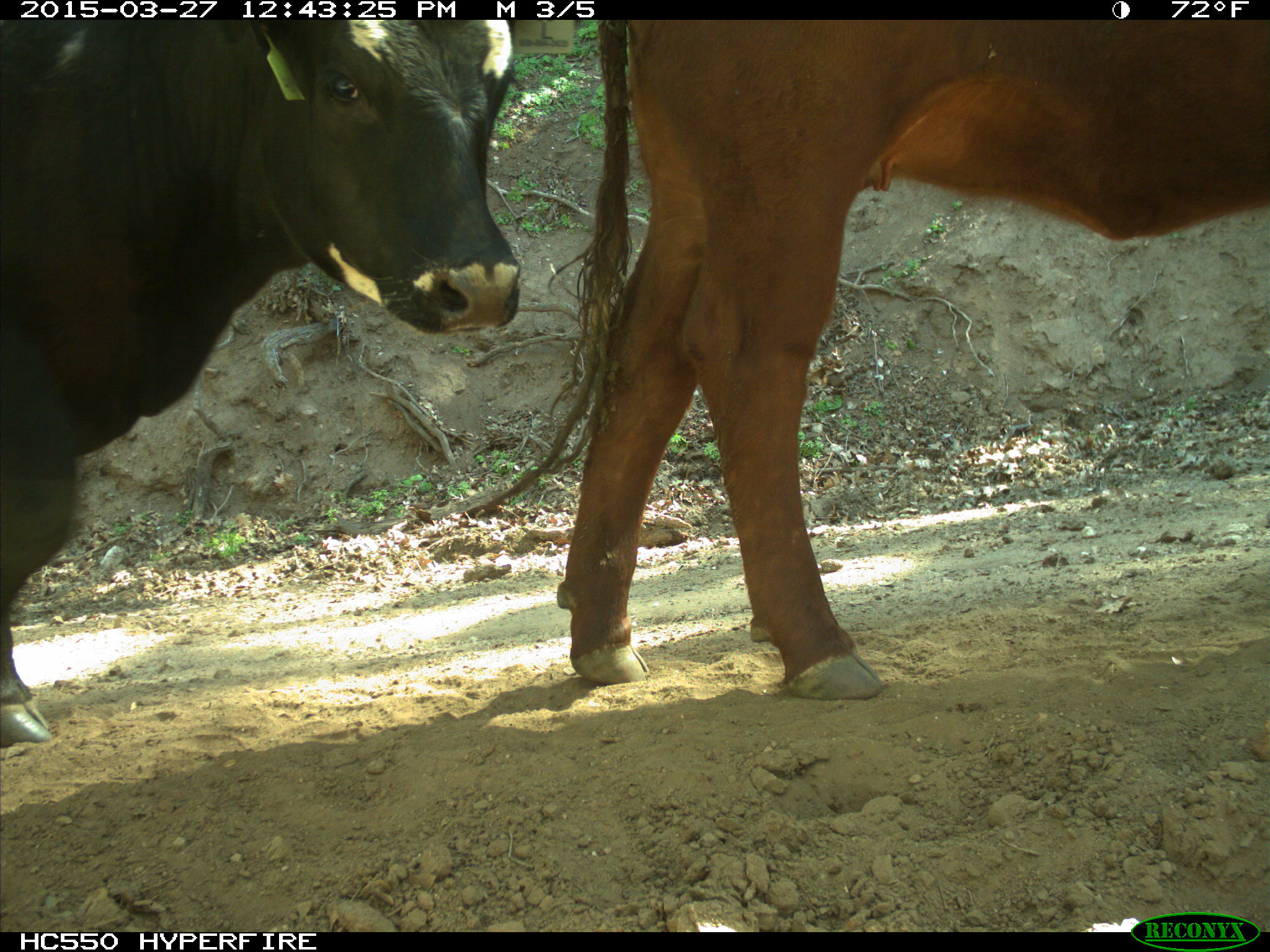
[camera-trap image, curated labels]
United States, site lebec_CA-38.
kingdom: Animalia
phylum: Chordata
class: Mammalia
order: Artiodactyla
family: Bovidae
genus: Bos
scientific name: Bos taurus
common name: domestic cow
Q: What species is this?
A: Bos taurus (domestic cow).